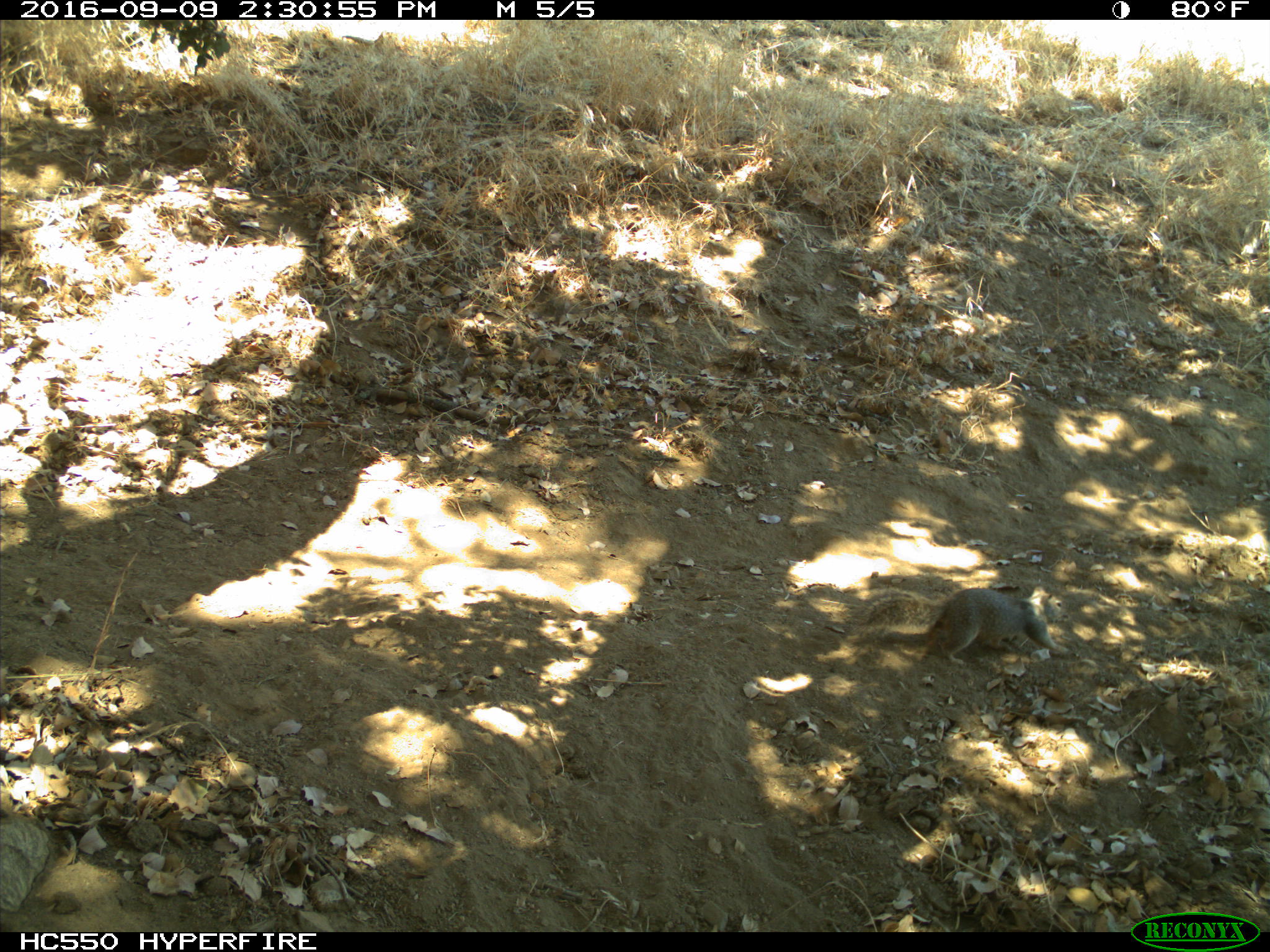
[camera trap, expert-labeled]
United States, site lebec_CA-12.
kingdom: Animalia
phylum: Chordata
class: Mammalia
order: Rodentia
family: Sciuridae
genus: Otospermophilus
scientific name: Otospermophilus beecheyi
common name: california ground squirrel